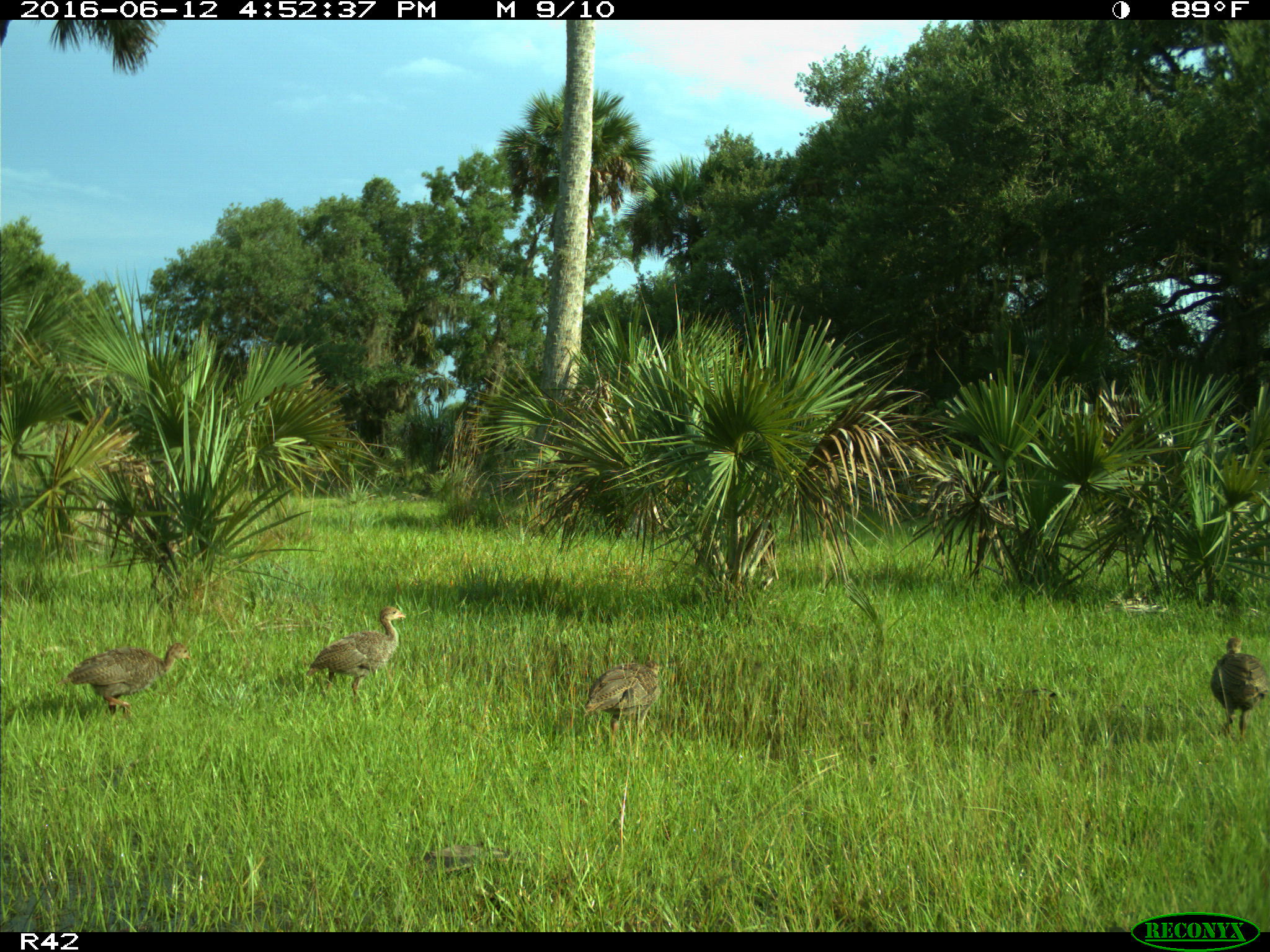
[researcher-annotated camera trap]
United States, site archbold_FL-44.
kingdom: Animalia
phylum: Chordata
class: Aves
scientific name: Aves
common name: birds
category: unidentified bird